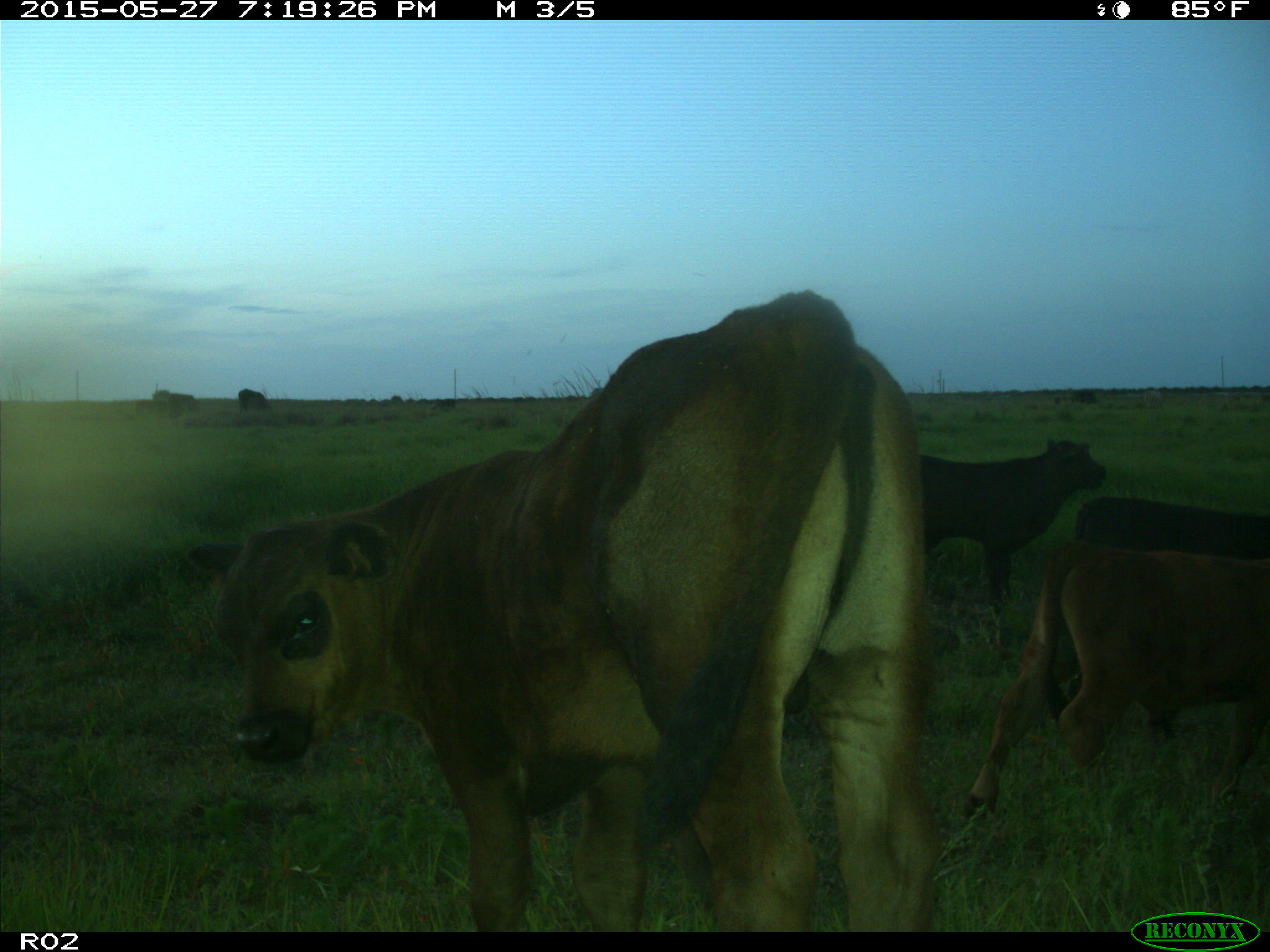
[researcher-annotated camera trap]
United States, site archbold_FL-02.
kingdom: Animalia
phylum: Chordata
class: Mammalia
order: Artiodactyla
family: Bovidae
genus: Bos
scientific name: Bos taurus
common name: domestic cow